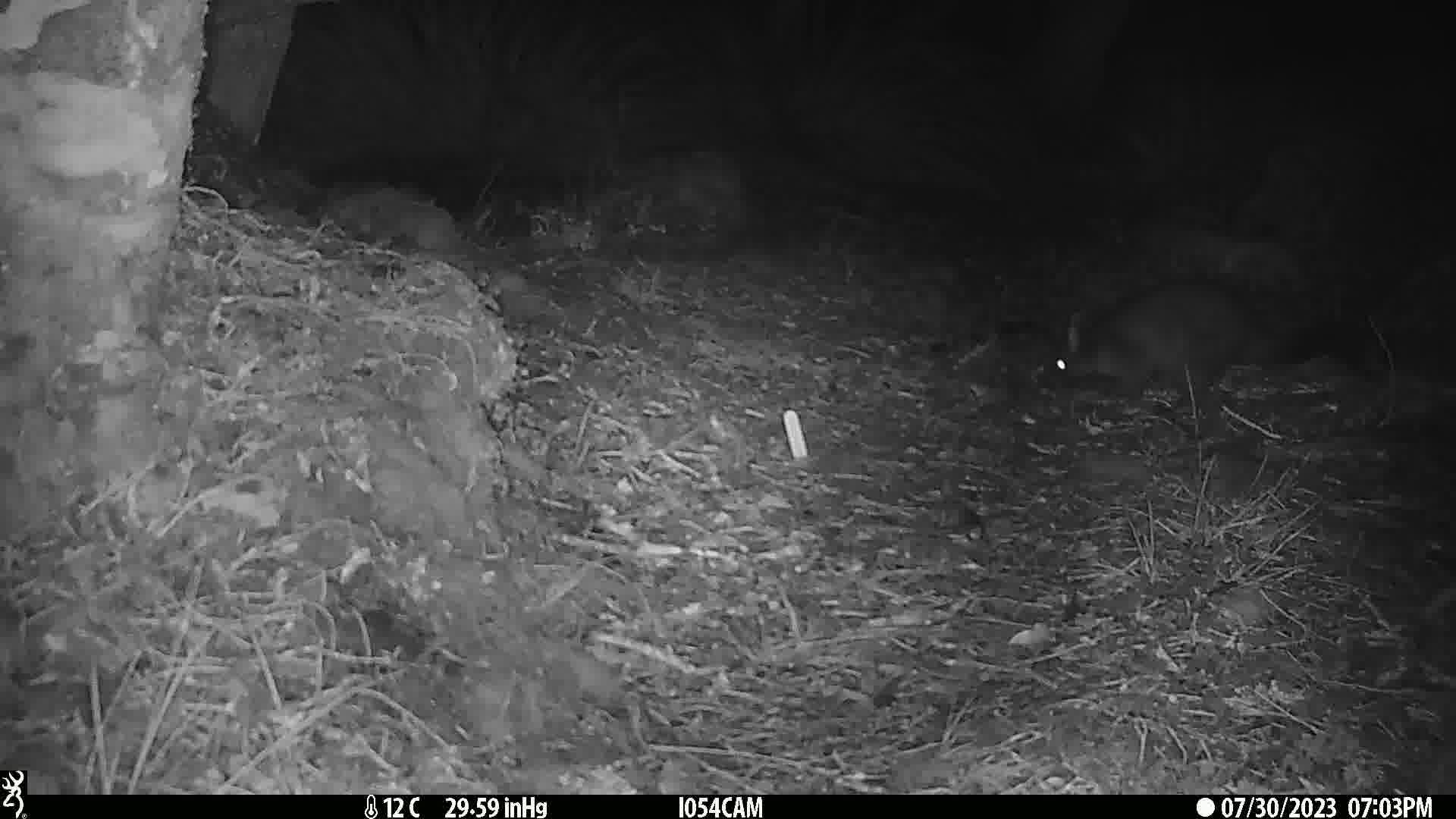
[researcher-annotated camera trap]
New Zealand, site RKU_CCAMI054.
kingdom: Animalia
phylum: Chordata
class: Mammalia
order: Diprotodontia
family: Phalangeridae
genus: Trichosurus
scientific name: Trichosurus vulpecula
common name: common brushtail possum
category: possum